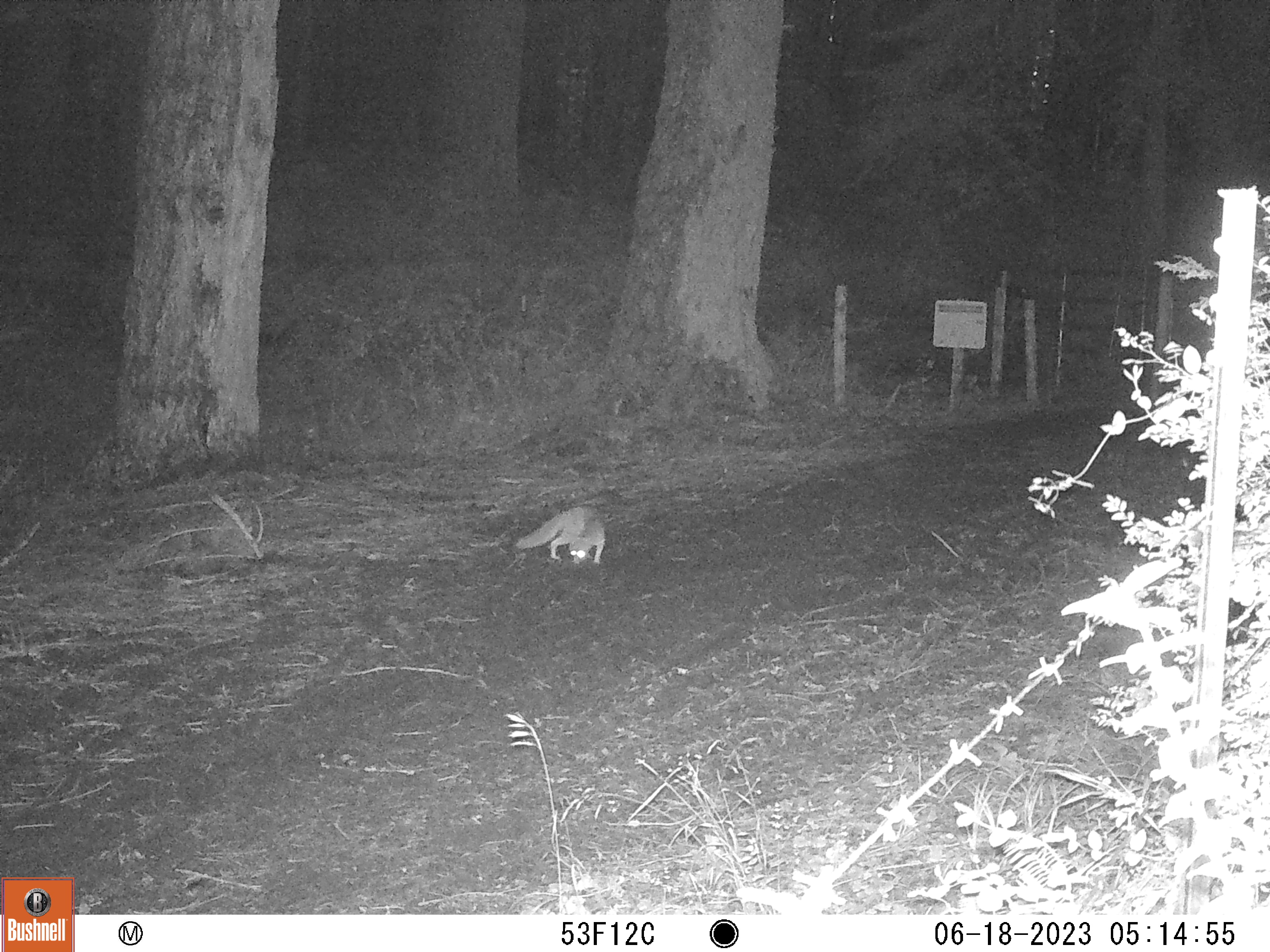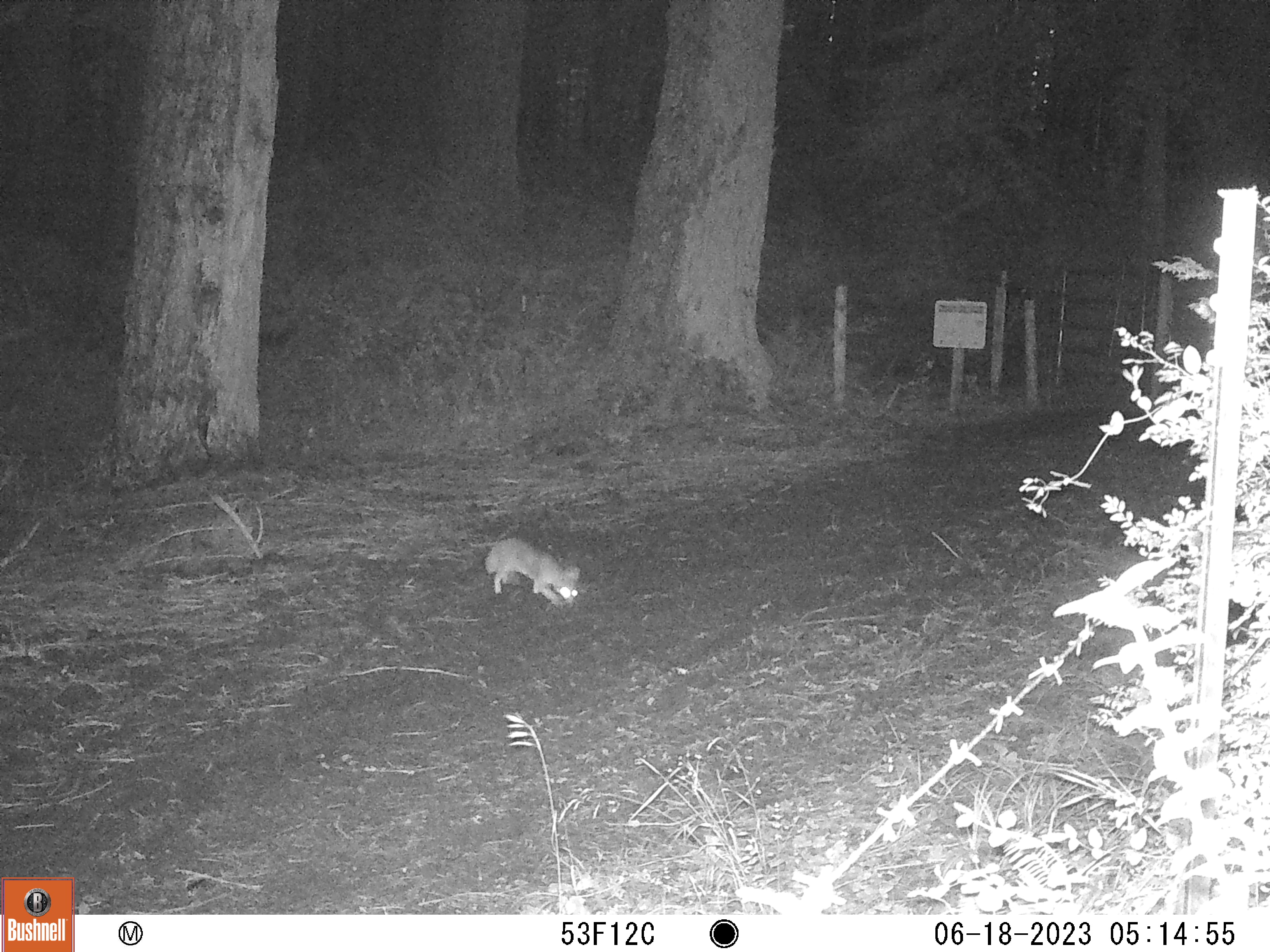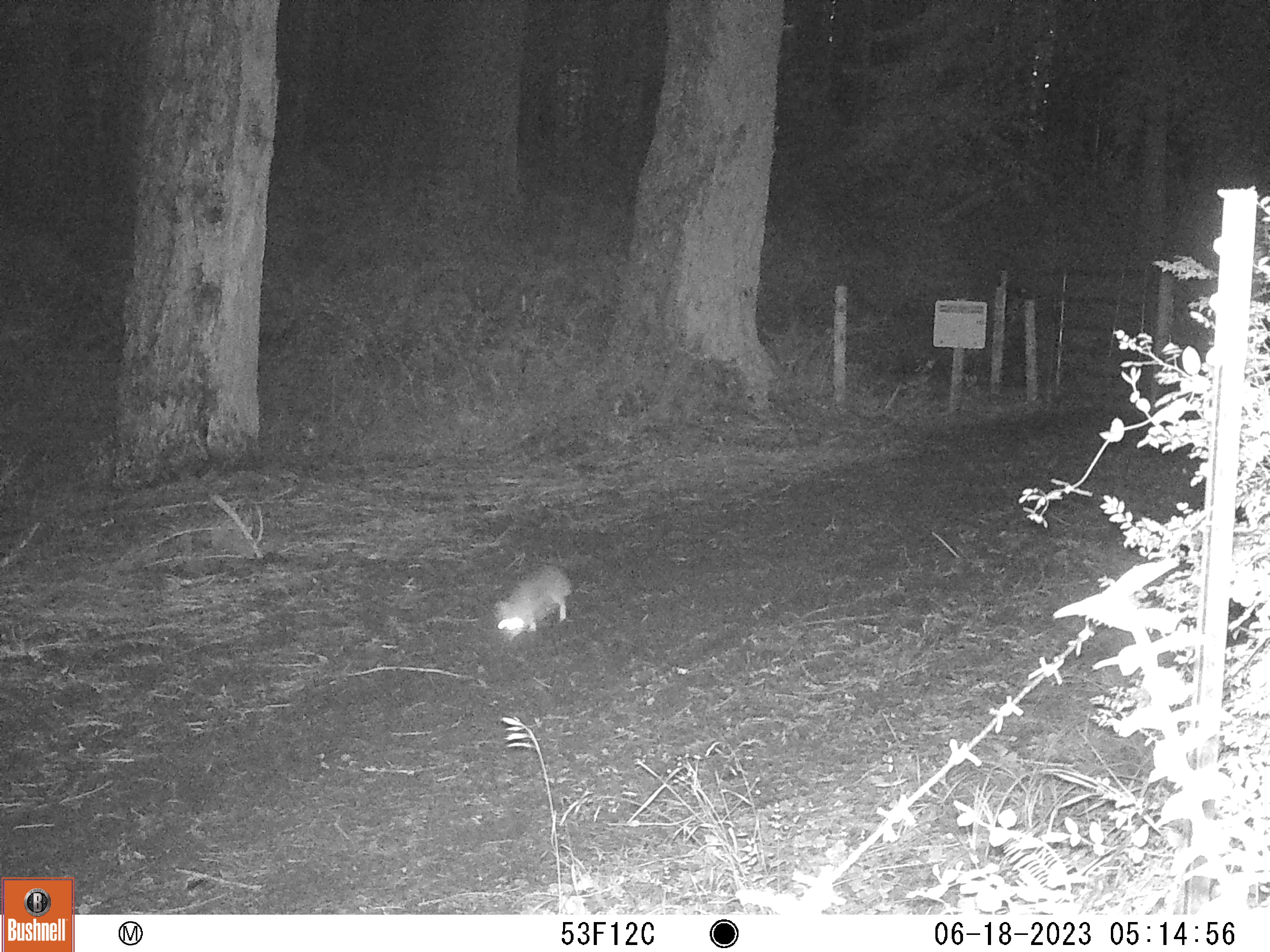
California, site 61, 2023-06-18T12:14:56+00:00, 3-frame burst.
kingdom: Animalia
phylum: Chordata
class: Mammalia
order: Carnivora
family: Canidae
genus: Urocyon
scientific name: Urocyon cinereoargenteus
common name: gray fox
Gray fox (Urocyon cinereoargenteus).